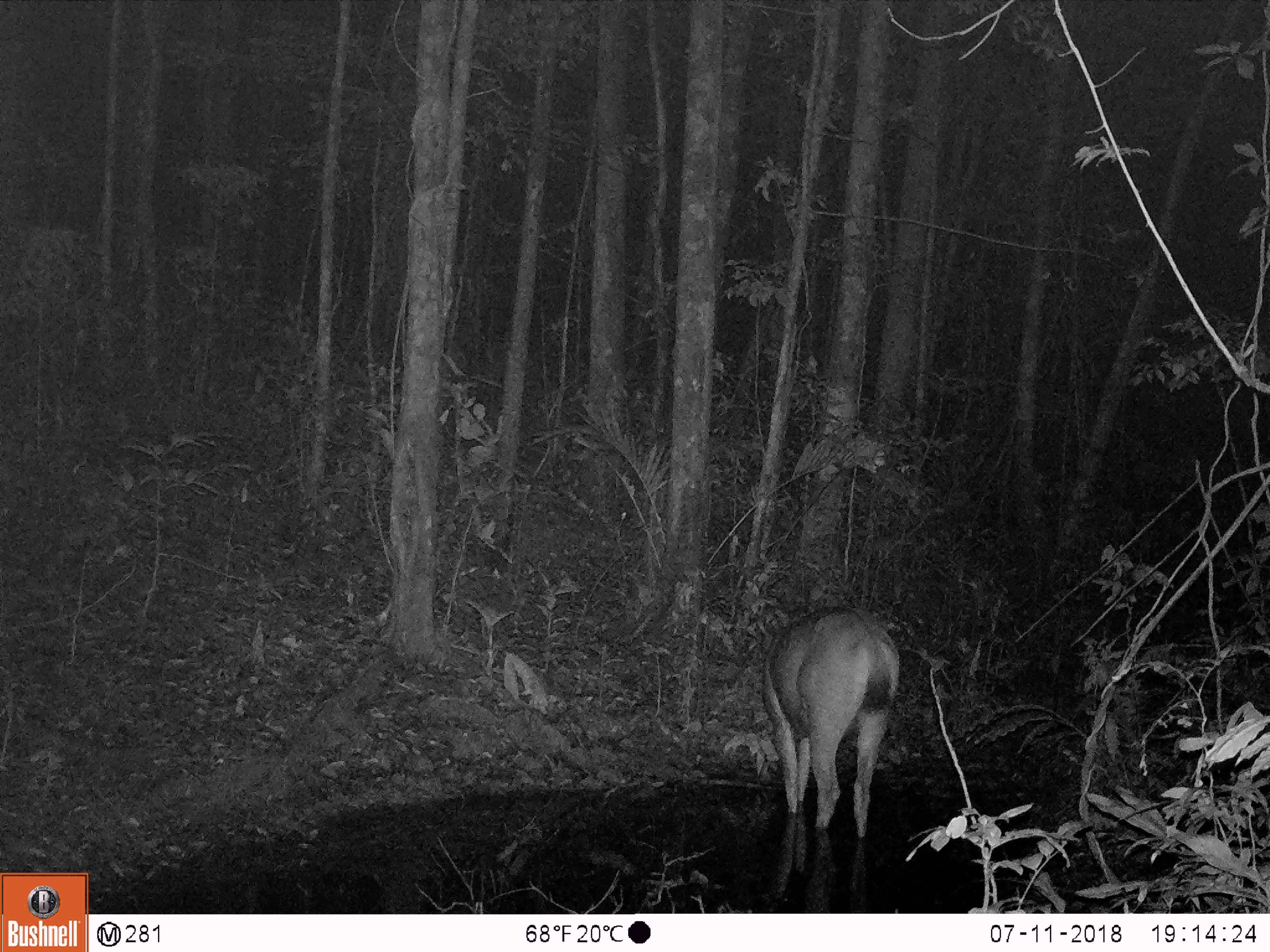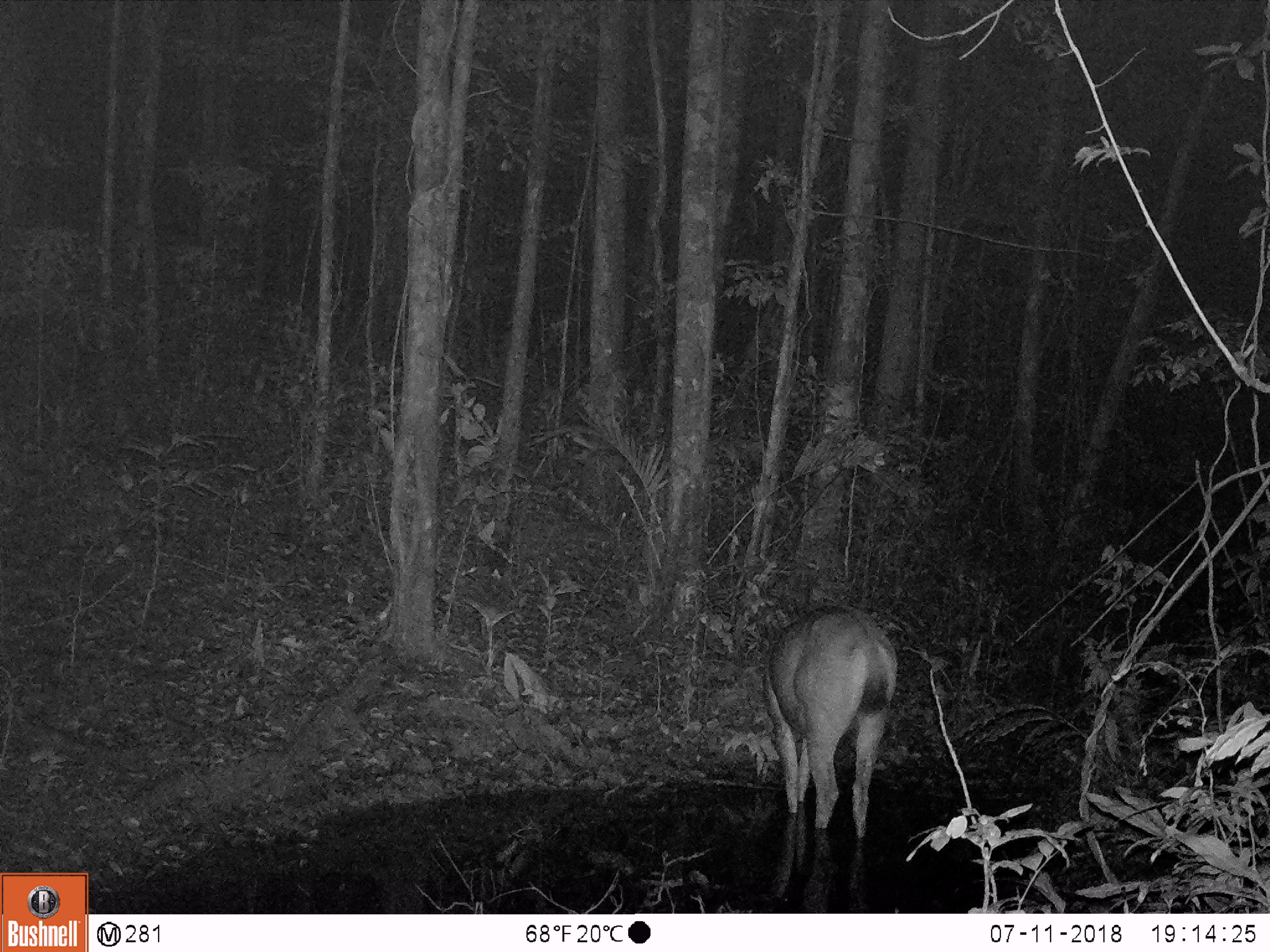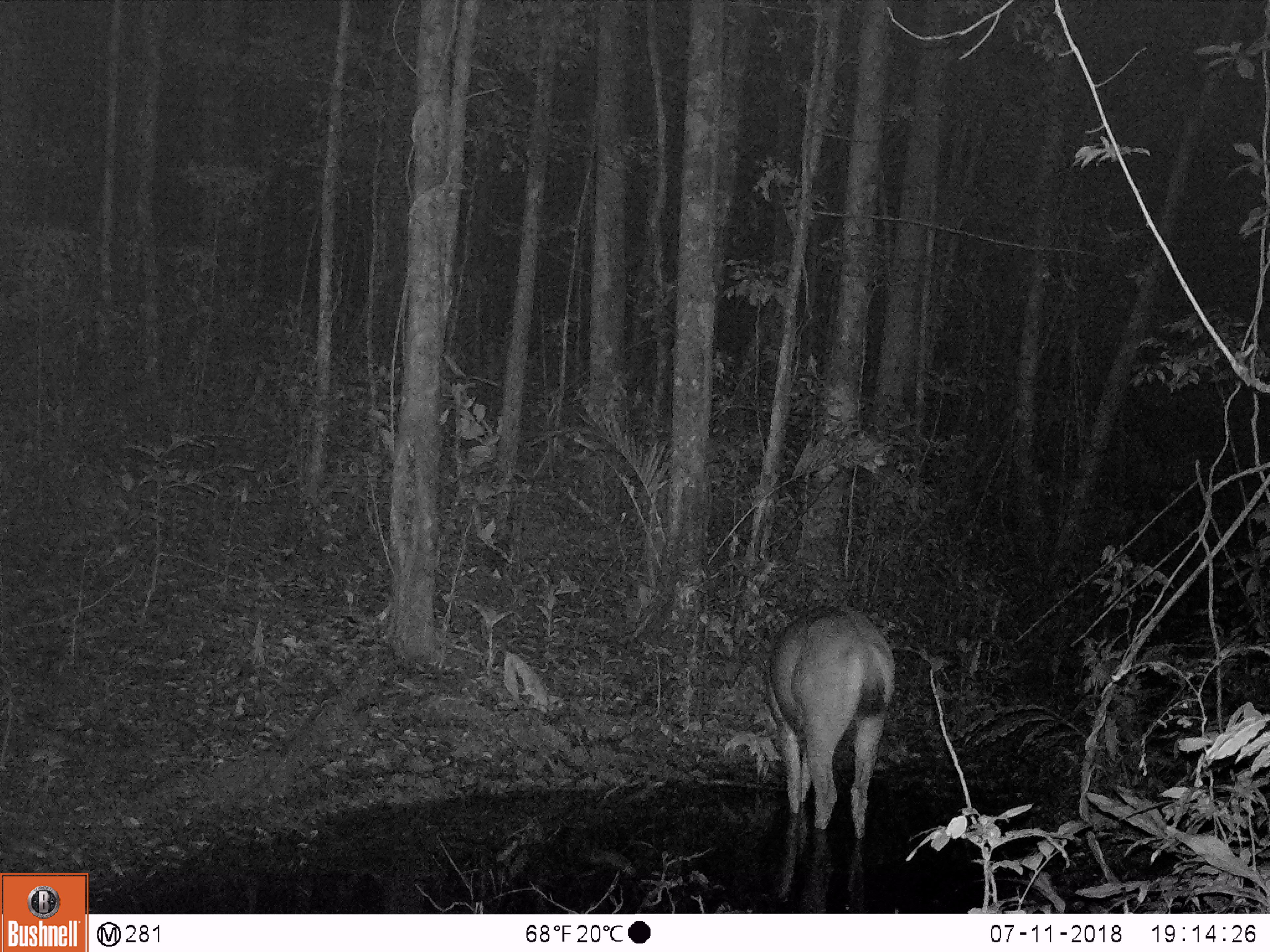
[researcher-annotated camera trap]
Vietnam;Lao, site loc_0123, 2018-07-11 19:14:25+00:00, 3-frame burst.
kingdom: Animalia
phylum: Chordata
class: Mammalia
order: Artiodactyla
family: Cervidae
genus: Rusa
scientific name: Rusa unicolor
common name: sambar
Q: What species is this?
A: Sambar (Rusa unicolor).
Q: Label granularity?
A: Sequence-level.